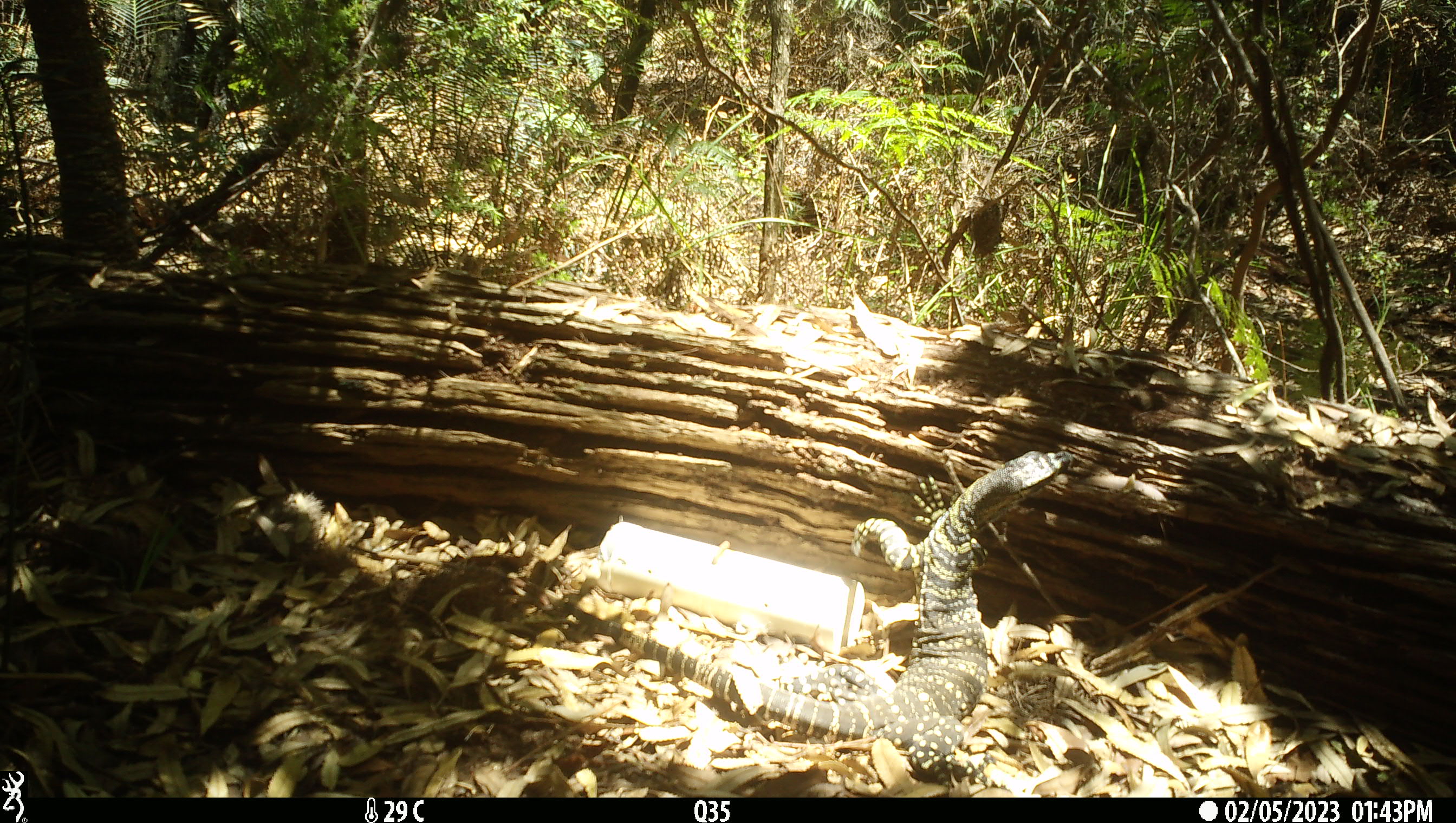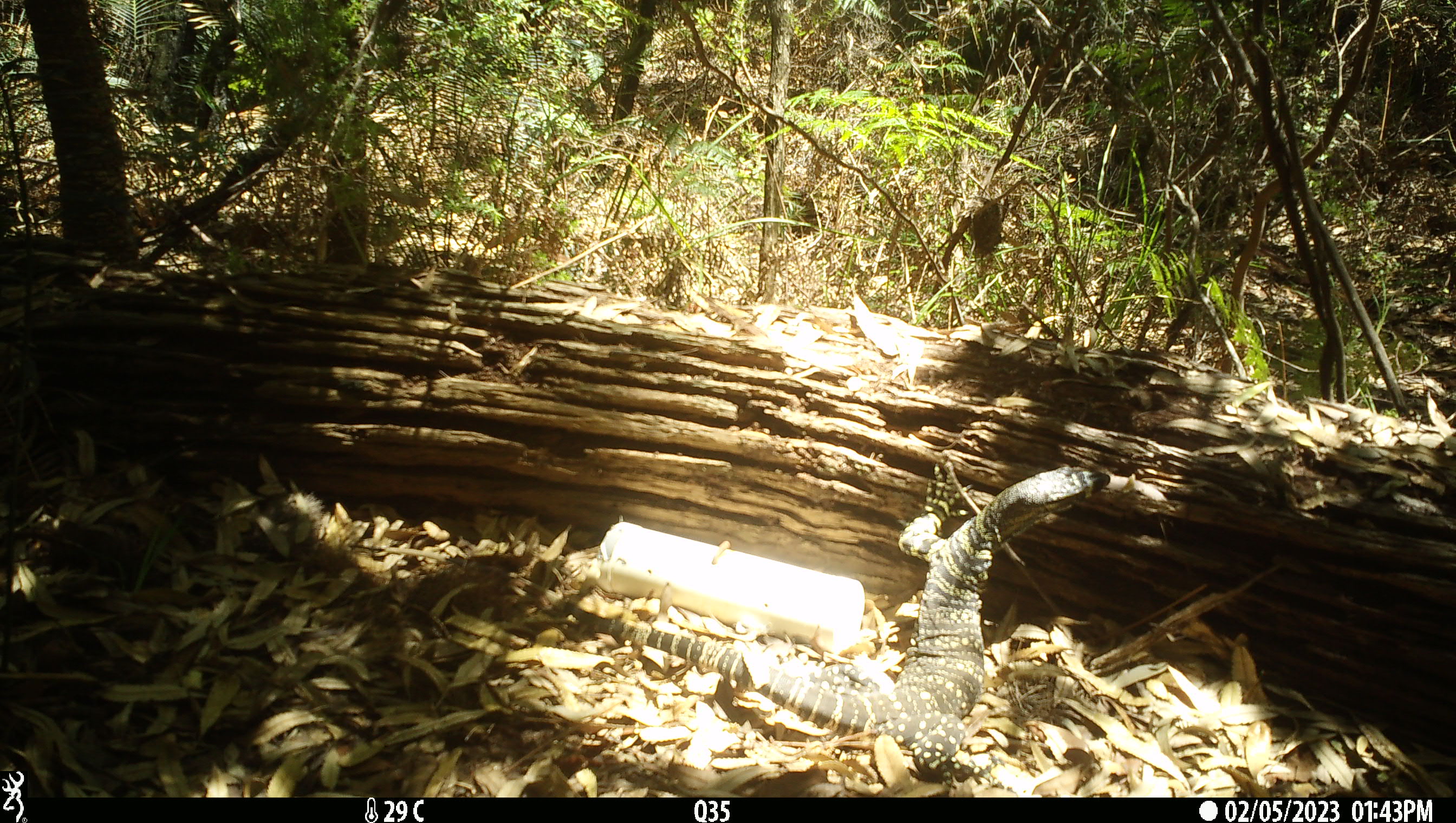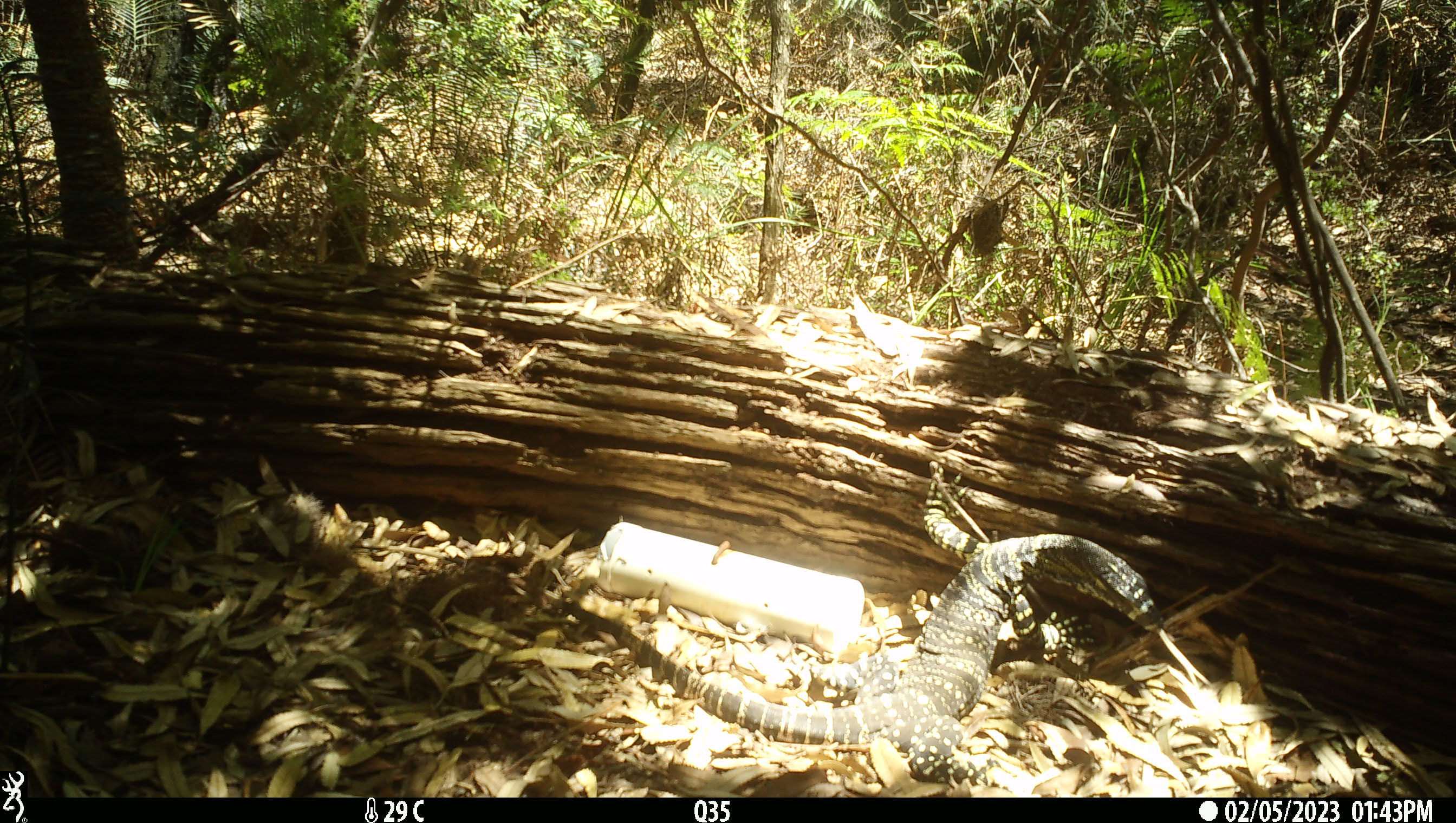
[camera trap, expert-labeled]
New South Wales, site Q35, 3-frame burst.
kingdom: Animalia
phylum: Chordata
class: Reptilia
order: Squamata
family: Varanidae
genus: Varanus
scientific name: Varanus varius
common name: lace monitor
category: goanna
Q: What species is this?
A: Goanna (lace monitor) (Varanus varius).